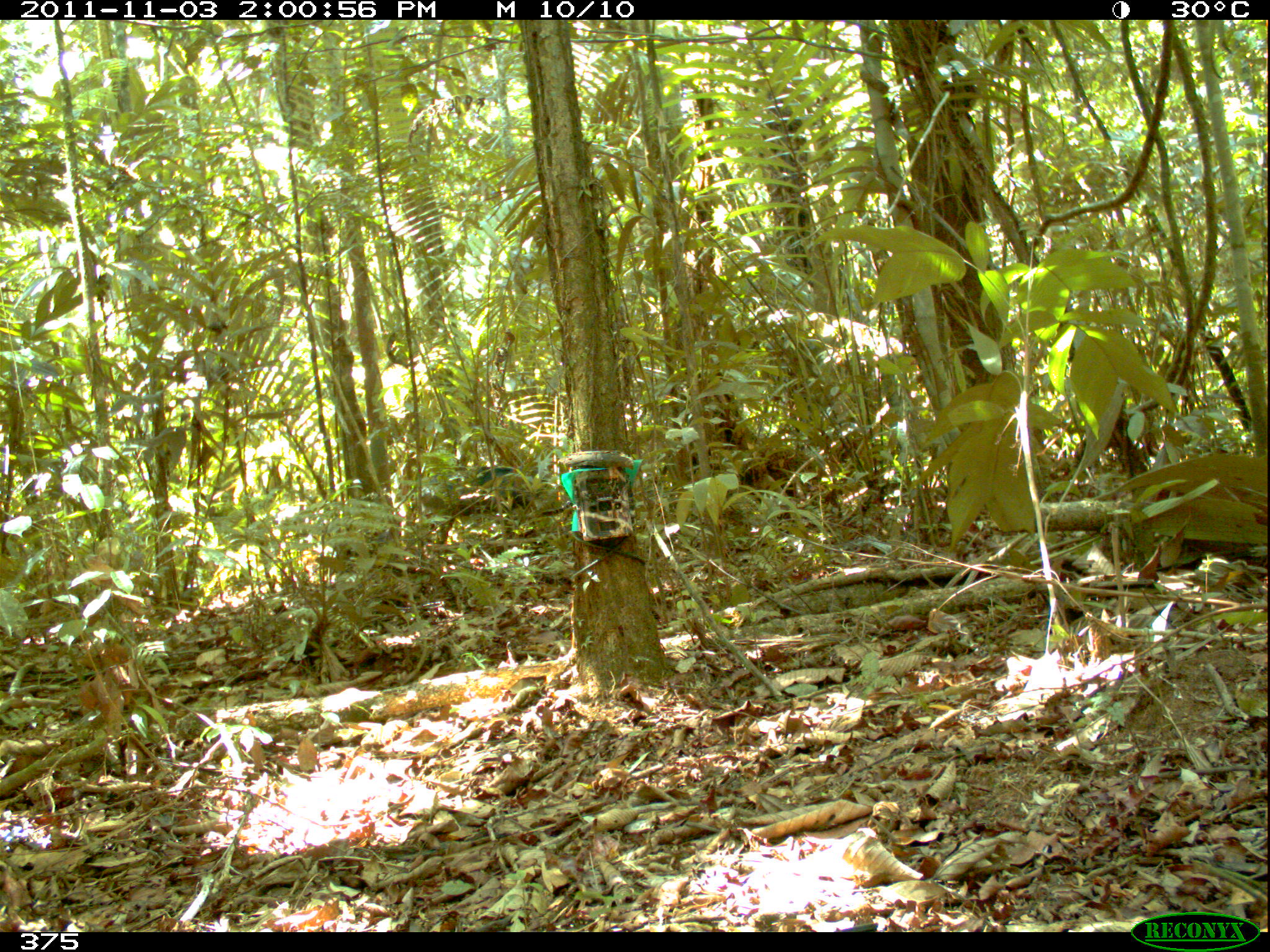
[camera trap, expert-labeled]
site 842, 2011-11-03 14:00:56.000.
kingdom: Animalia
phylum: Chordata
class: Mammalia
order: Artiodactyla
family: Tayassuidae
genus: Tayassu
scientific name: Tayassu pecari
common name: white-lipped peccary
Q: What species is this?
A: Tayassu pecari (white-lipped peccary).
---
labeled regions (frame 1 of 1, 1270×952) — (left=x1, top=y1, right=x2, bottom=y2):
tayassu pecari: (left=417, top=464, right=543, bottom=542)